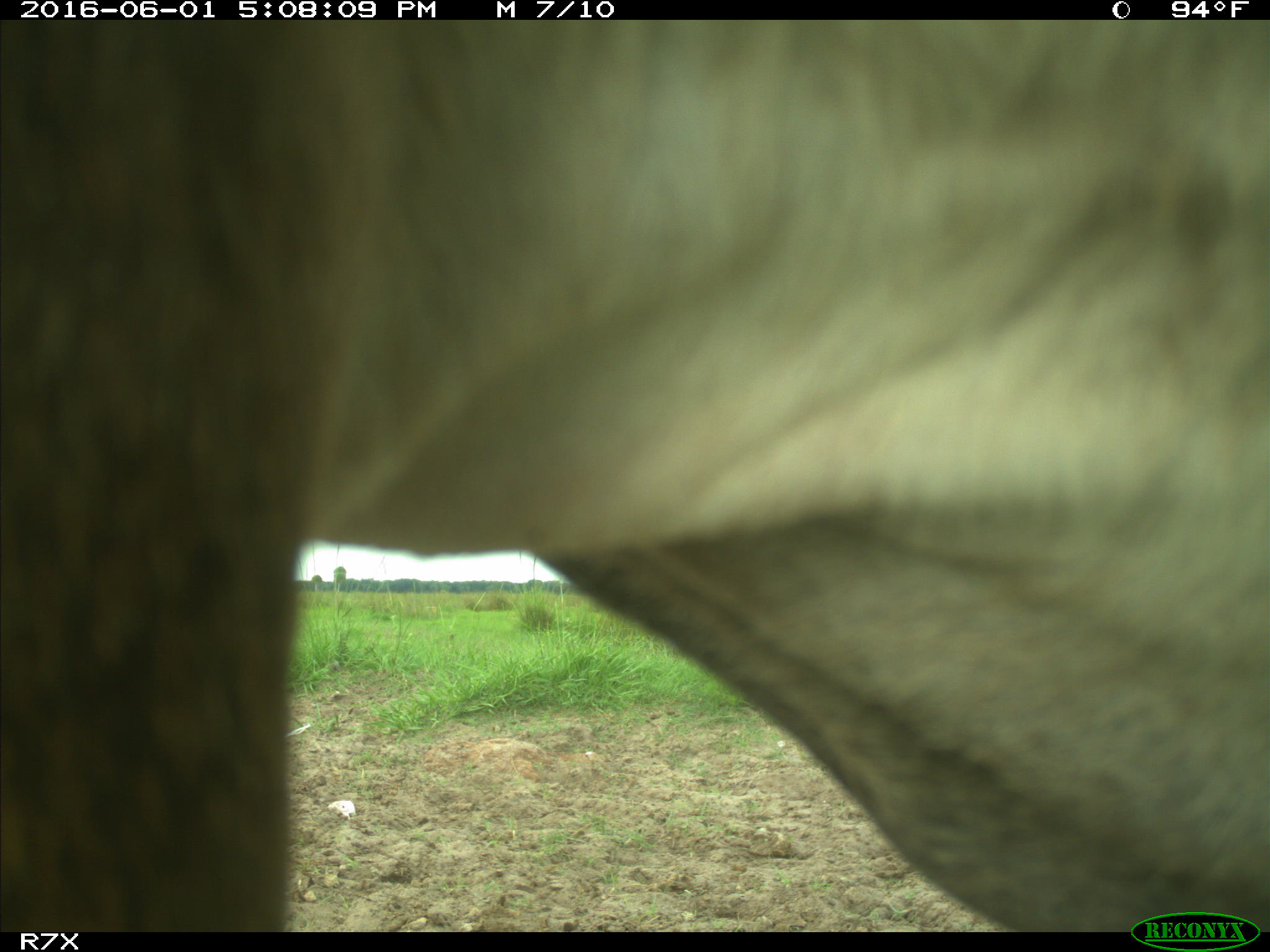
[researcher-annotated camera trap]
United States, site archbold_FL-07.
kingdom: Animalia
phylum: Chordata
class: Mammalia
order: Artiodactyla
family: Bovidae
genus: Bos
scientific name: Bos taurus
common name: domestic cow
Bos taurus (domestic cow).